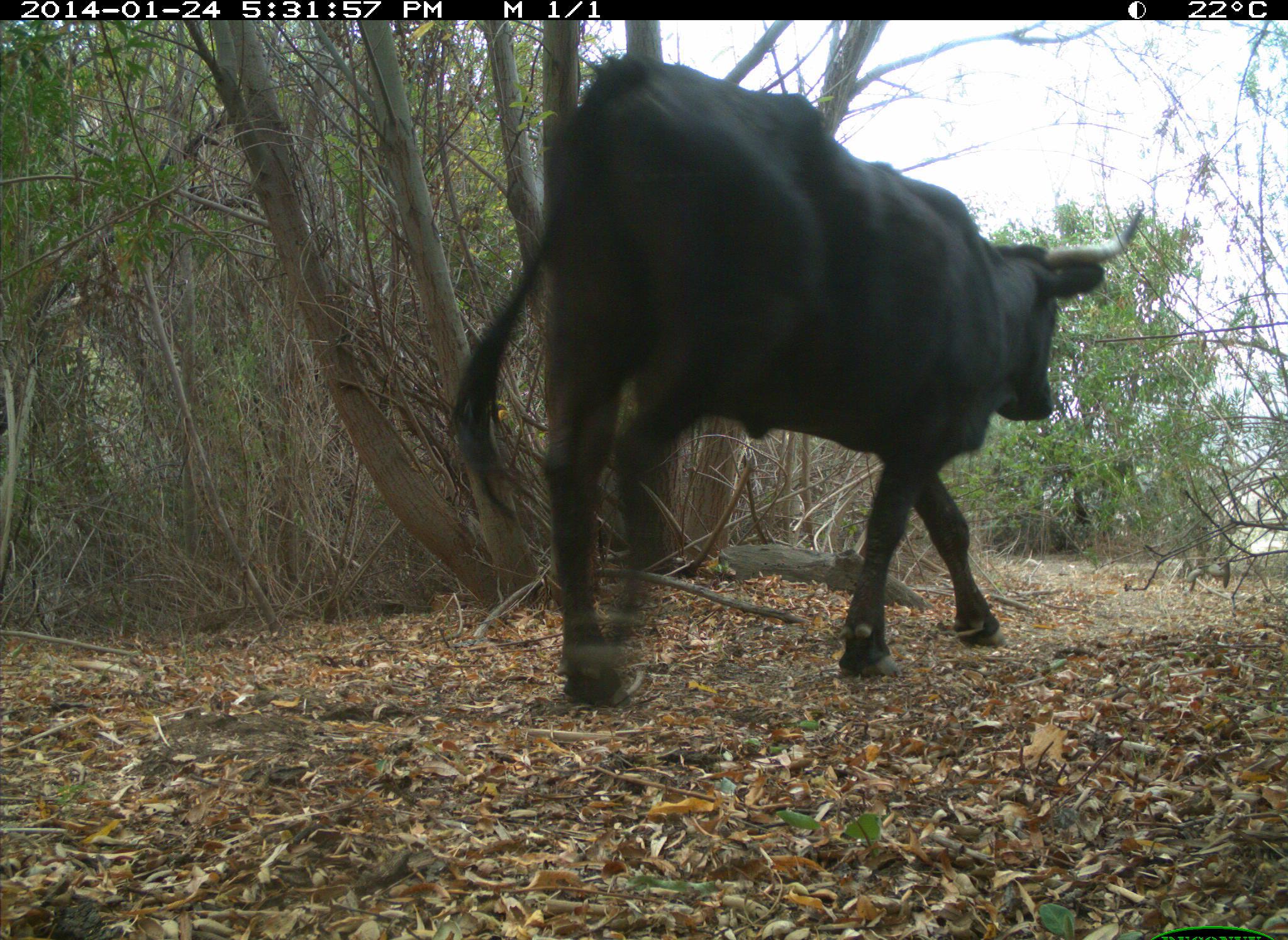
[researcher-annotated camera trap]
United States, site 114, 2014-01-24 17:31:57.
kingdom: Animalia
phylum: Chordata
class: Mammalia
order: Artiodactyla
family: Bovidae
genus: Bos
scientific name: Bos taurus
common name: cow